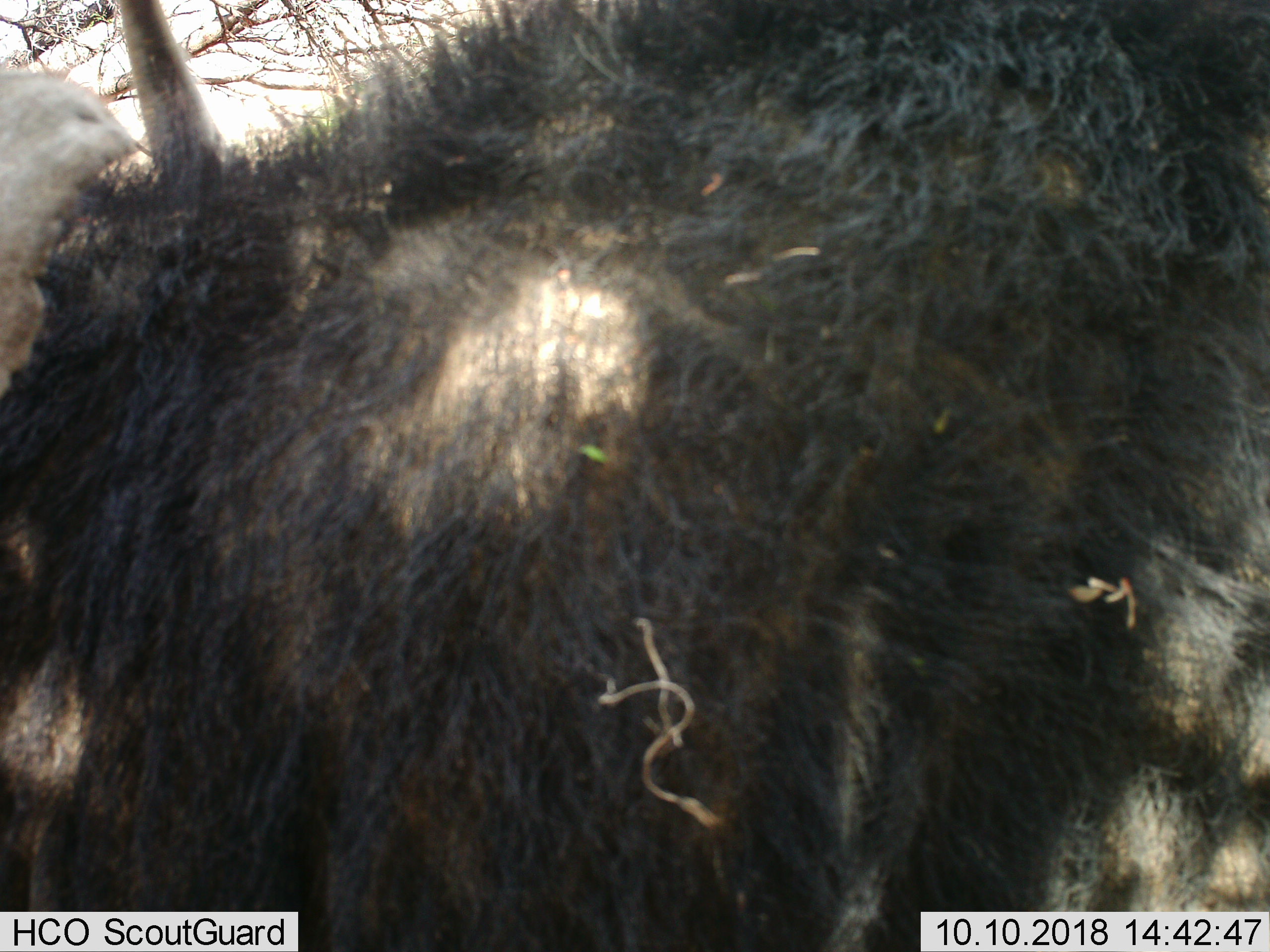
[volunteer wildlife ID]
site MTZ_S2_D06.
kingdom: Animalia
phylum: Chordata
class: Mammalia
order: Artiodactyla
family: Bovidae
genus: Syncerus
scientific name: Syncerus caffer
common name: african buffalo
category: buffalo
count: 1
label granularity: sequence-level